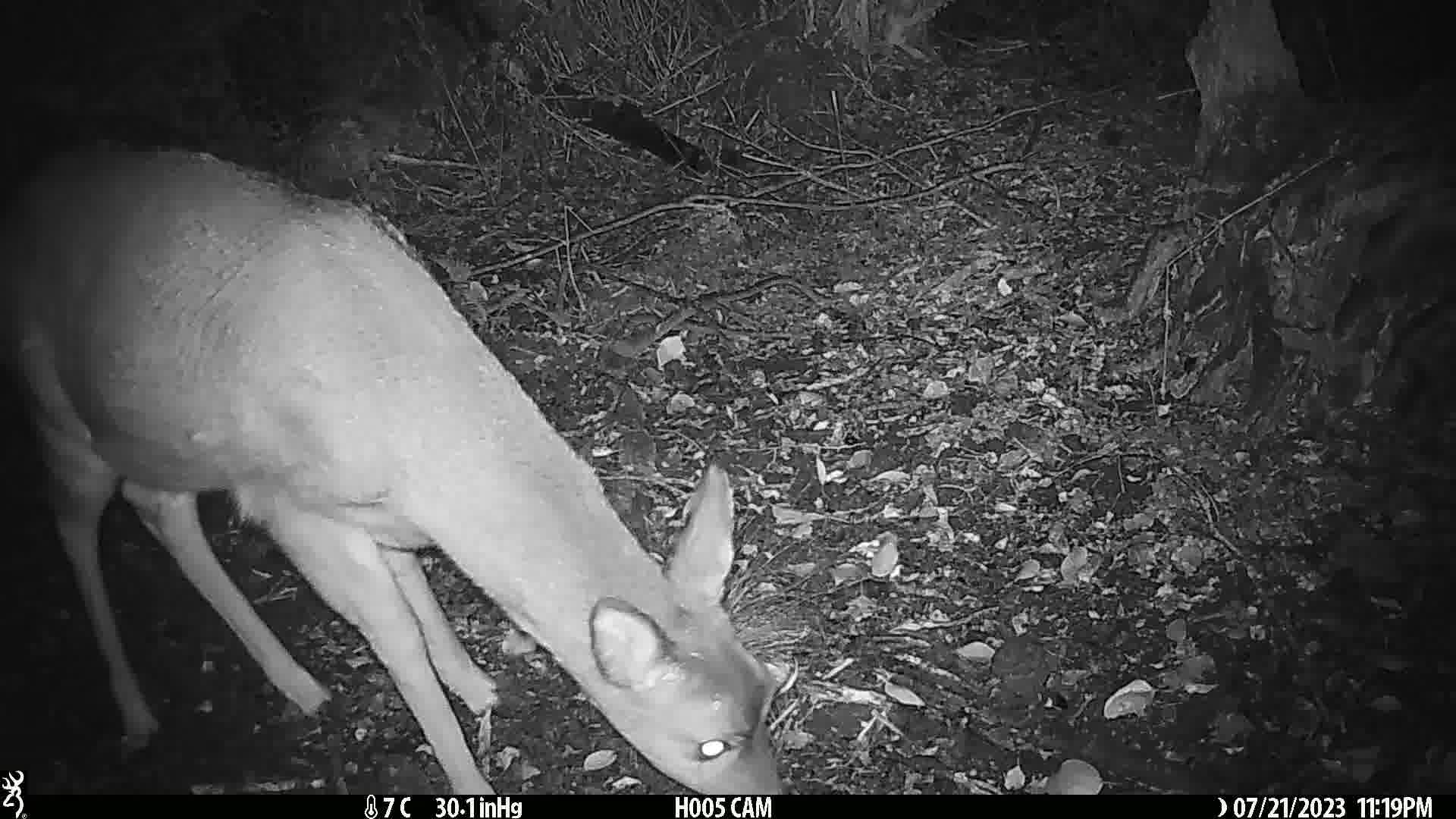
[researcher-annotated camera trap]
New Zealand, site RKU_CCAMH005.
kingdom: Animalia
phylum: Chordata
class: Mammalia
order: Artiodactyla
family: Cervidae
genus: Odocoileus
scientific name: Odocoileus virginianus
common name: white-tailed deer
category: white tailed deer